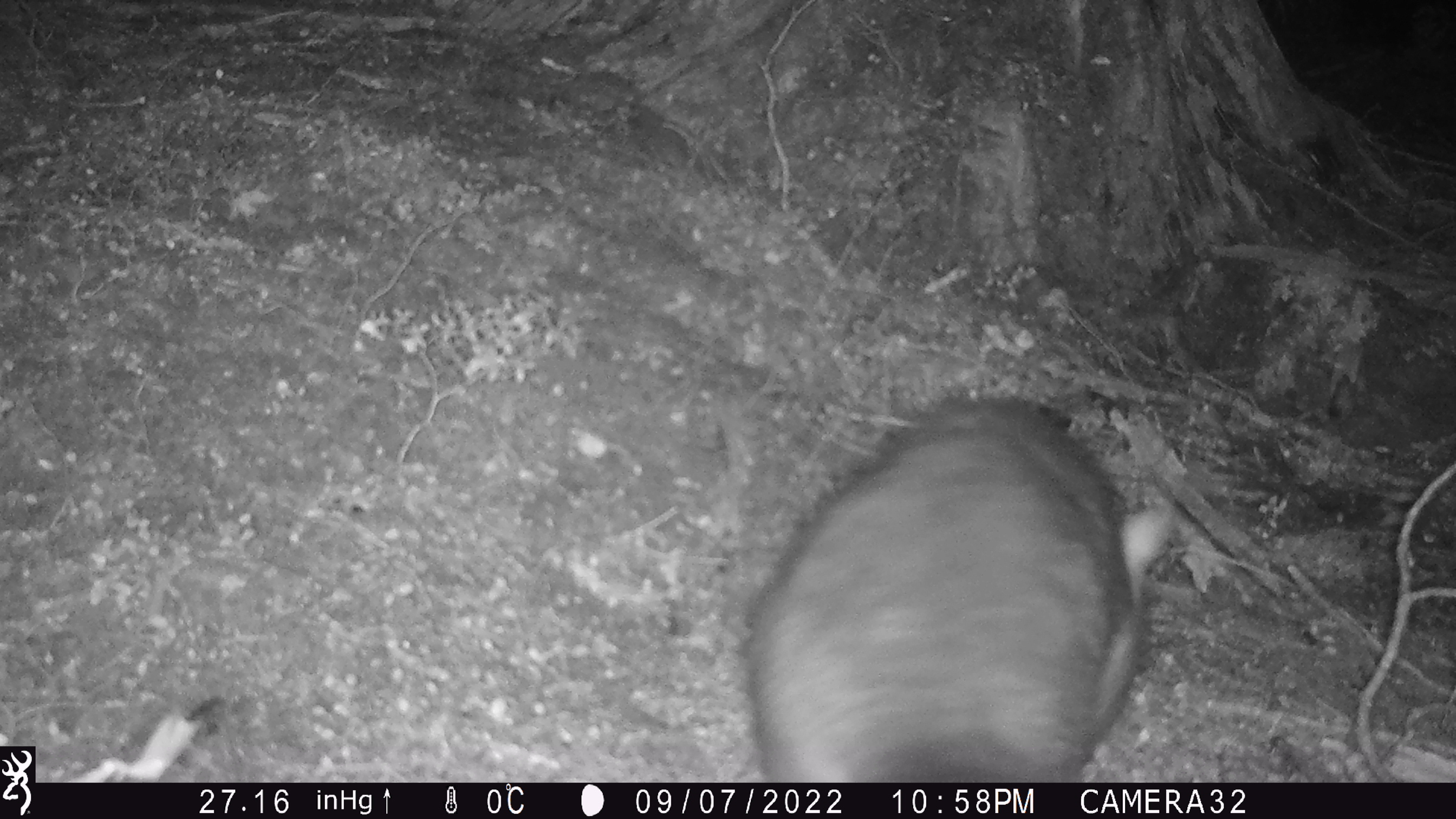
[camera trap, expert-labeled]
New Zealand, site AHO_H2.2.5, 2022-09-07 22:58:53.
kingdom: Animalia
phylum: Chordata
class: Mammalia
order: Diprotodontia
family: Phalangeridae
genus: Trichosurus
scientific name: Trichosurus vulpecula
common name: common brushtail possum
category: possum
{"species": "possum (common brushtail possum) (Trichosurus vulpecula)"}